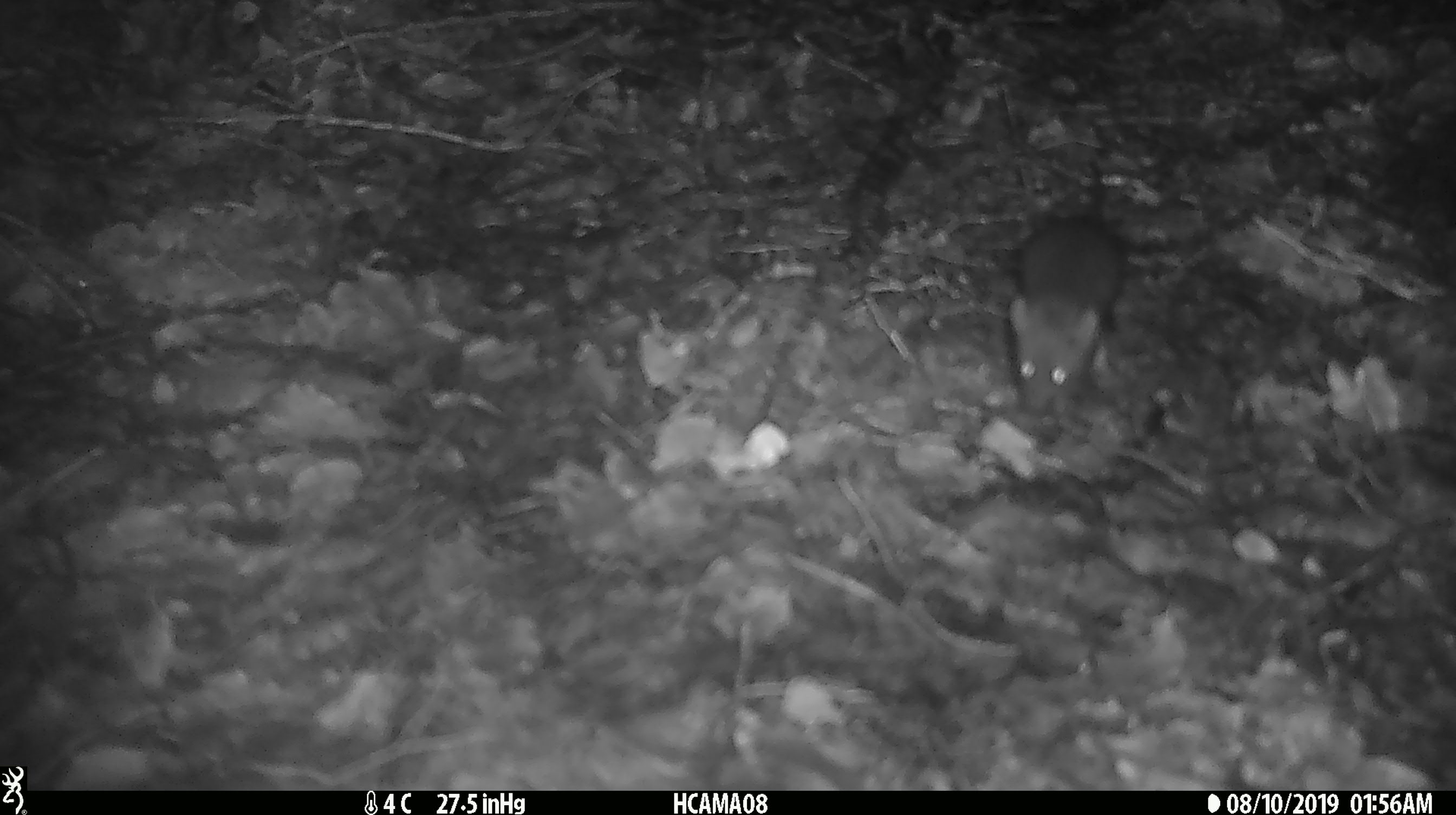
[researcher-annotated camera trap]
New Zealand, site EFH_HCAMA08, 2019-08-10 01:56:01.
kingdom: Animalia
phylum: Chordata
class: Mammalia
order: Rodentia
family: Muridae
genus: Mus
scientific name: Mus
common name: mouse